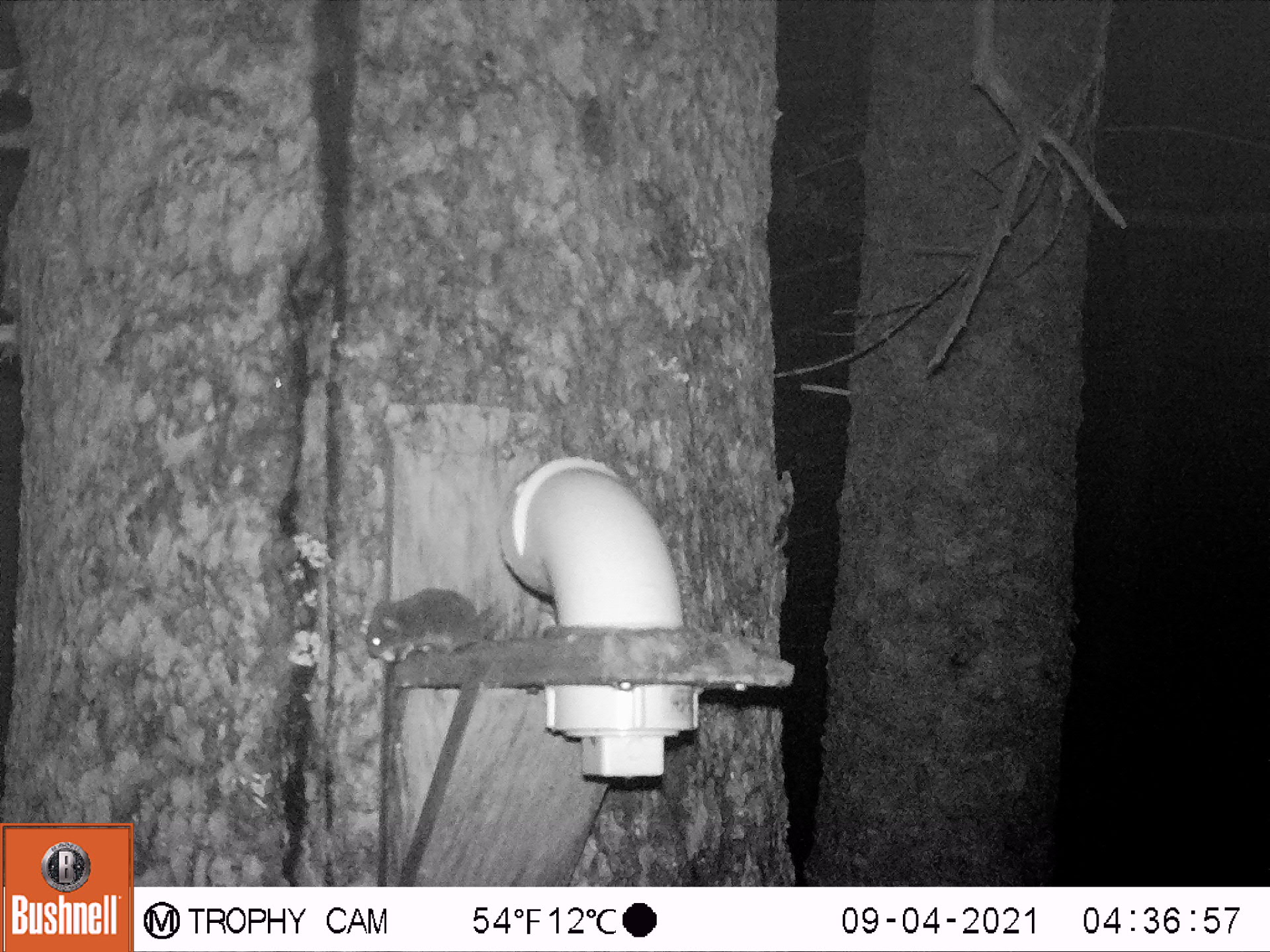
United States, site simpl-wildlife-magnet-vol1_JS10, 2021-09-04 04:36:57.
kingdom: Animalia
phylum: Chordata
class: Mammalia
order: Rodentia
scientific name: Rodentia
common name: mouse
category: mouse sp.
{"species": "mouse sp. (mouse) (Rodentia)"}